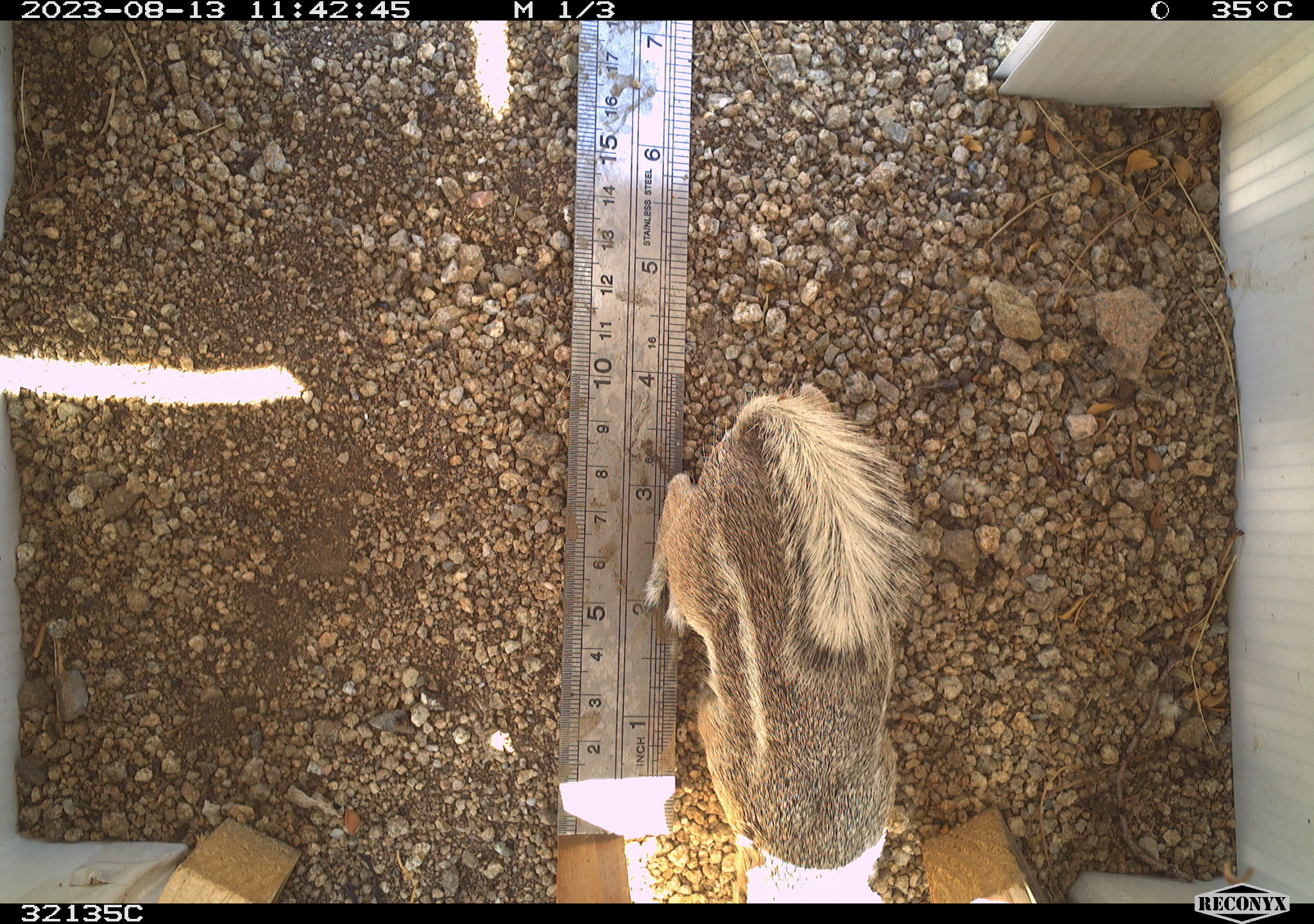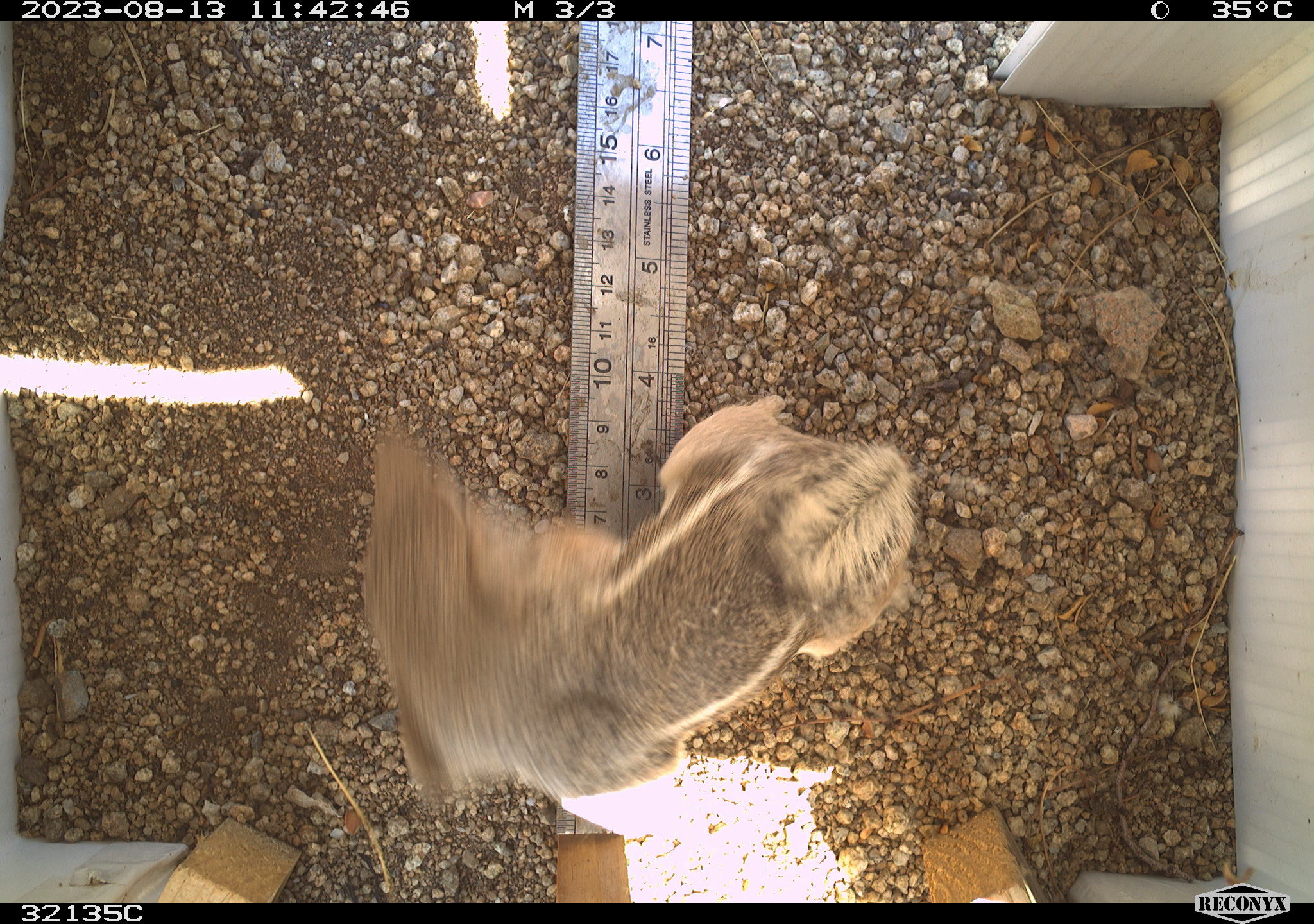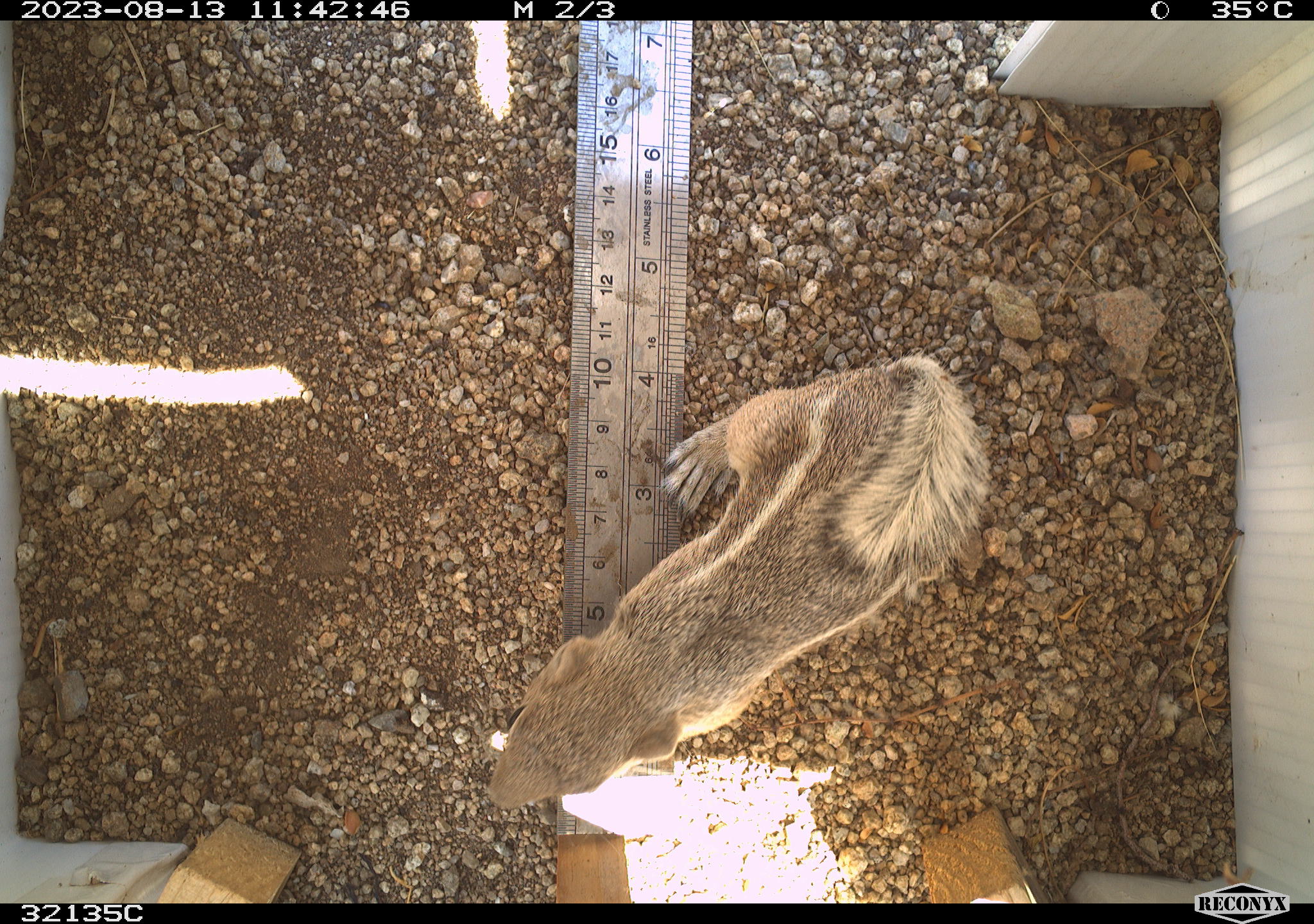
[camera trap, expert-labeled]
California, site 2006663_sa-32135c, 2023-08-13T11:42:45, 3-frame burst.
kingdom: Animalia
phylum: Chordata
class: Mammalia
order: Rodentia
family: Sciuridae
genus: Ammospermophilus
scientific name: Ammospermophilus leucurus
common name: white-tailed antelope squirrel